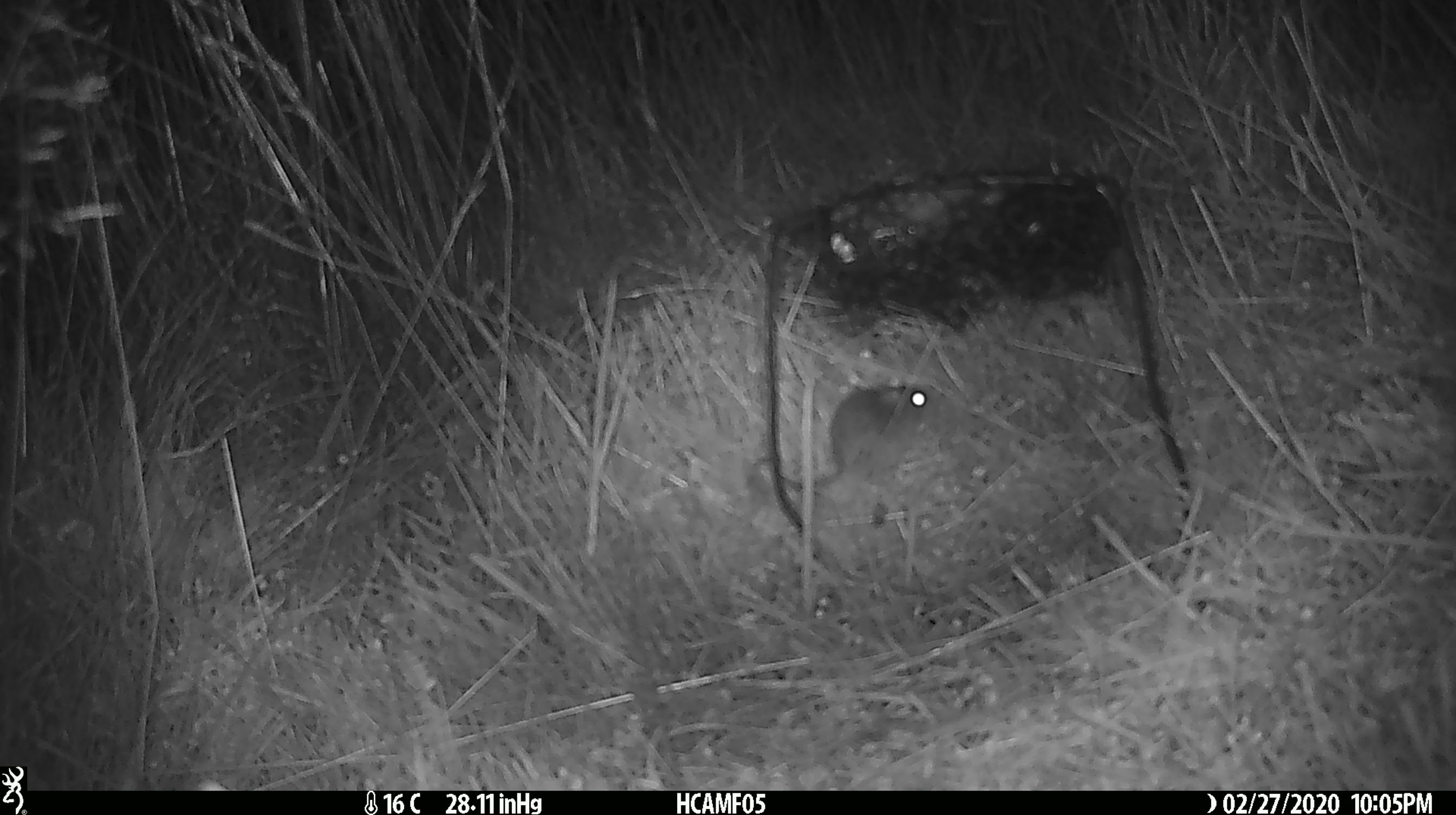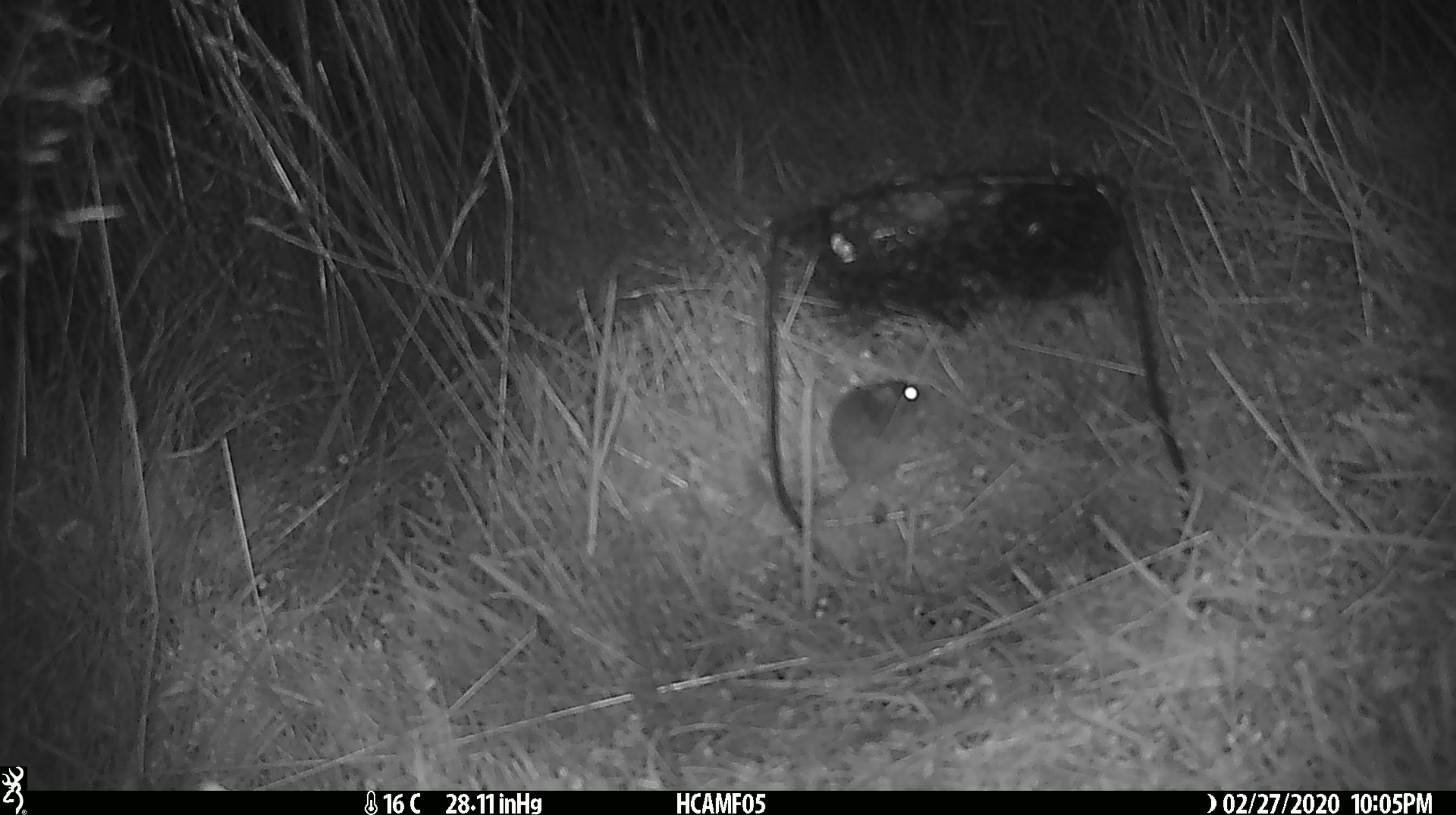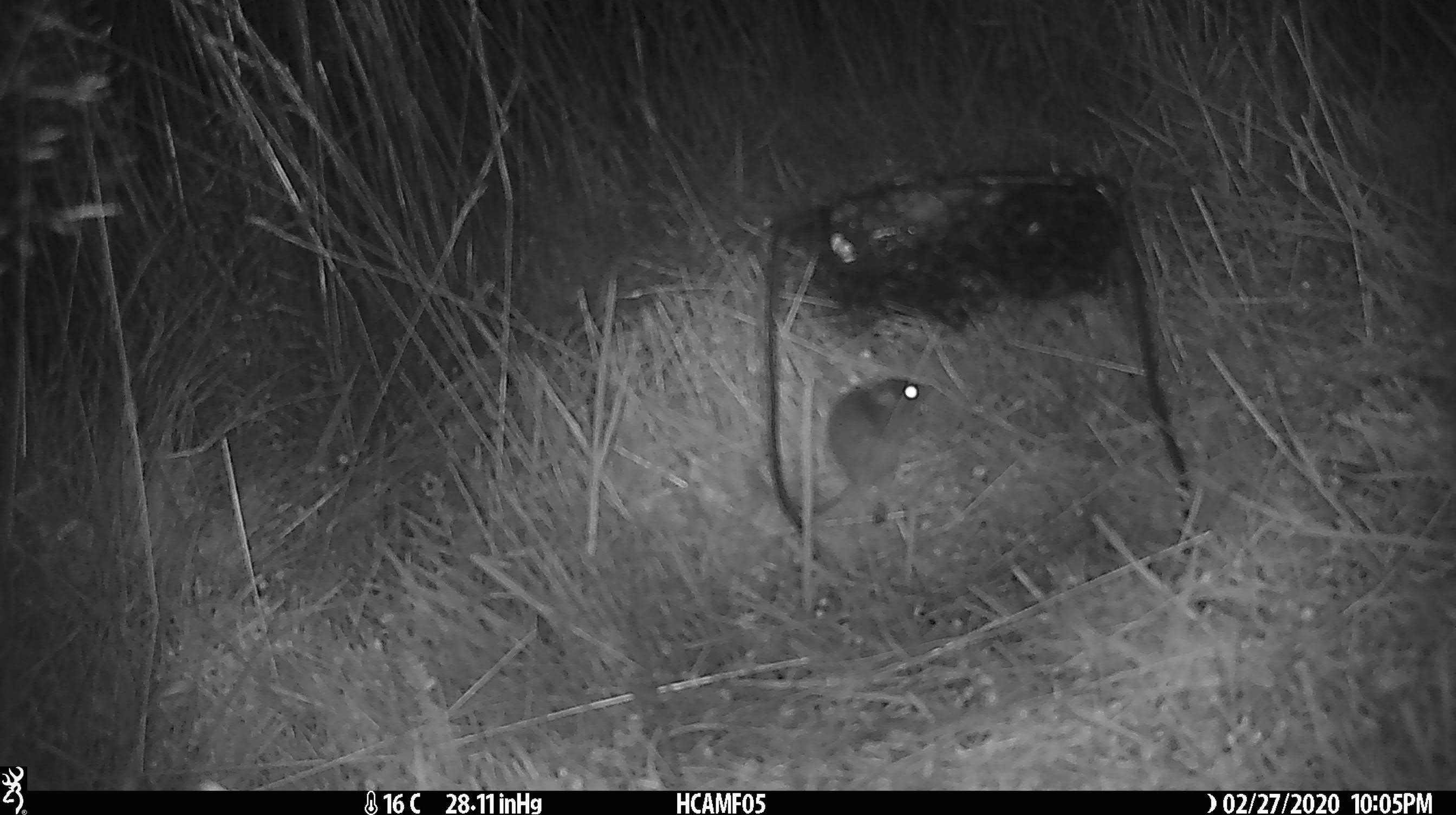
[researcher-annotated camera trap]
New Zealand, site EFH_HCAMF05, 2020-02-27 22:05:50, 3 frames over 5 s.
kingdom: Animalia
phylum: Chordata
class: Mammalia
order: Rodentia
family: Muridae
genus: Mus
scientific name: Mus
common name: mouse